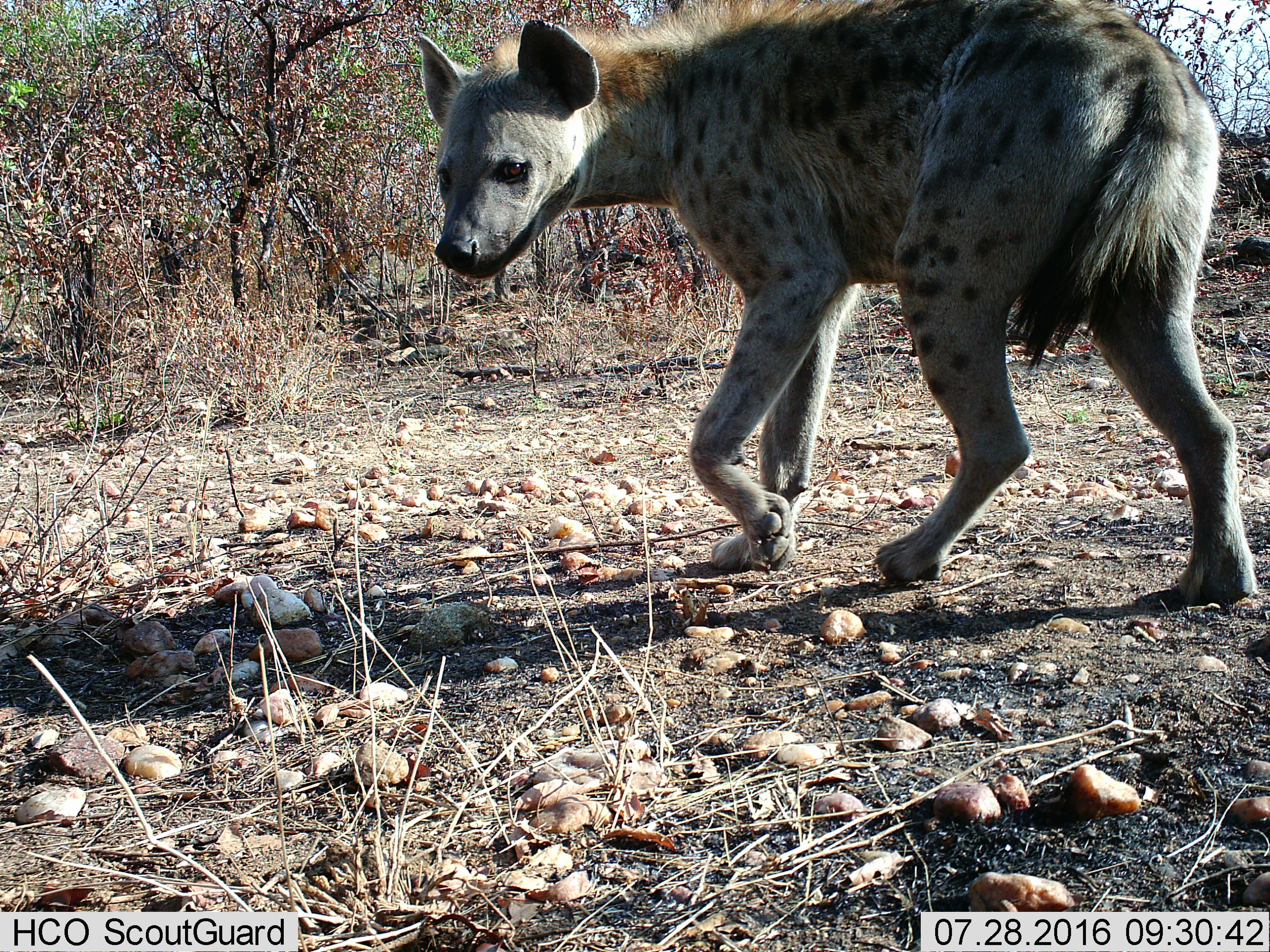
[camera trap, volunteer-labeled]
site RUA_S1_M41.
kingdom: Animalia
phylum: Chordata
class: Mammalia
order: Carnivora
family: Hyaenidae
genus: Crocuta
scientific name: Crocuta crocuta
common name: spotted hyena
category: hyenaspotted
Hyenaspotted (spotted hyena) (Crocuta crocuta), count 1. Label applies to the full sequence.